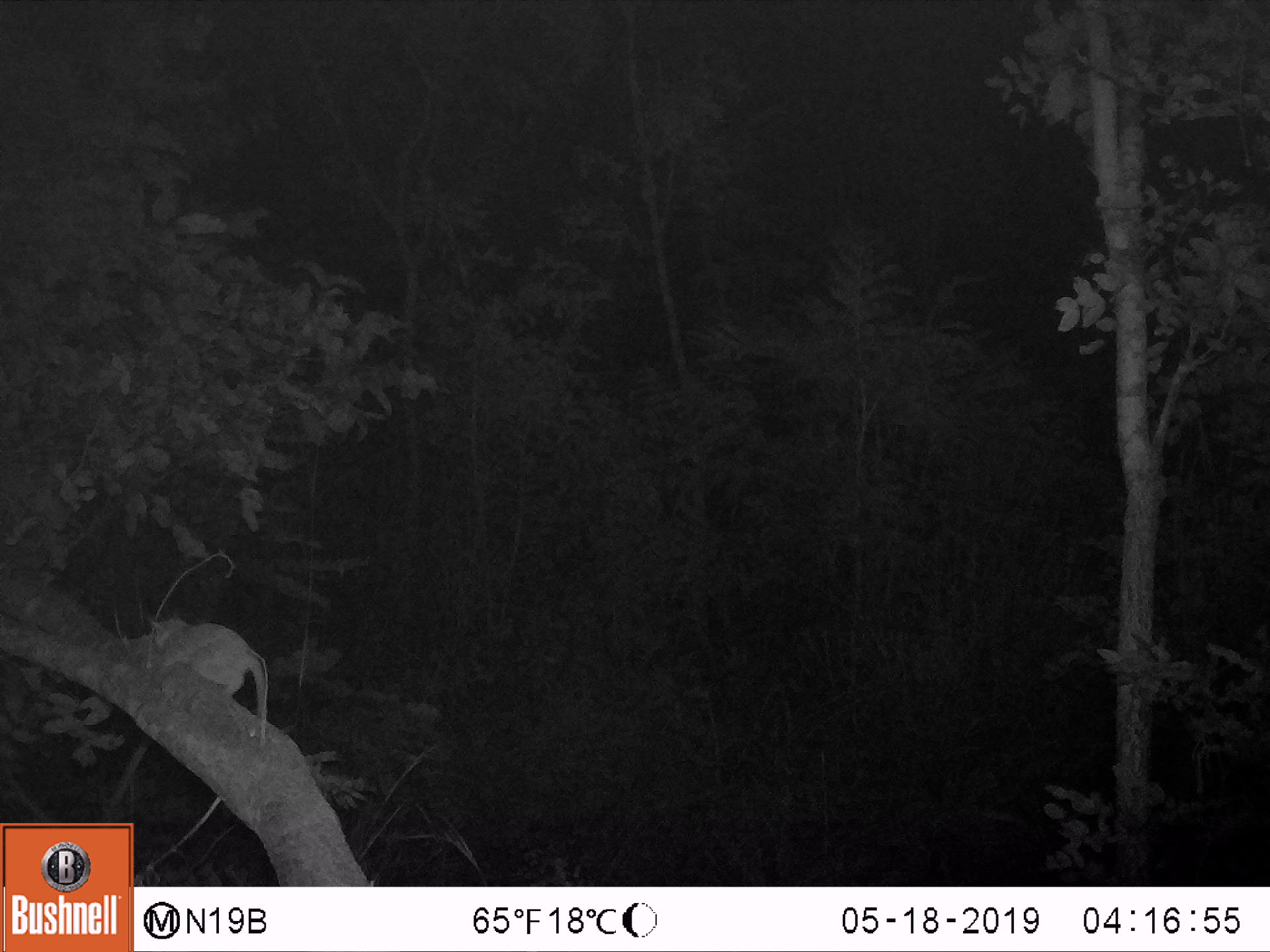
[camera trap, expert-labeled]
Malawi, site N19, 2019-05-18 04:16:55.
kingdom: Animalia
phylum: Chordata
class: Mammalia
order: Primates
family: Galagidae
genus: Galago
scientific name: Galago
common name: lesser bushbabies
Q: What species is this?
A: Galago (lesser bushbabies).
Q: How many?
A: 1.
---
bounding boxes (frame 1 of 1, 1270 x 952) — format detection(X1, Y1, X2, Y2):
galago: detection(145, 609, 271, 744)